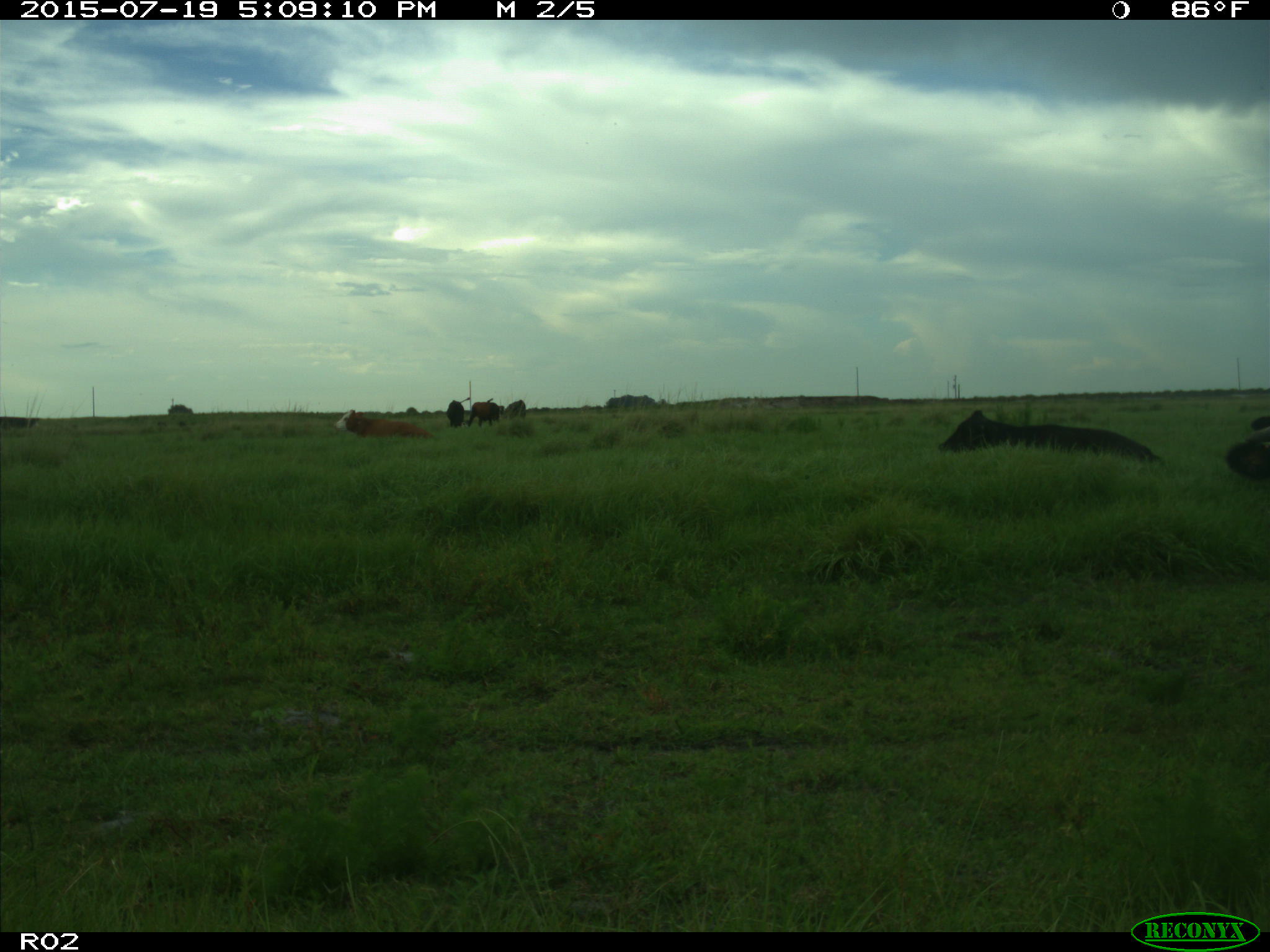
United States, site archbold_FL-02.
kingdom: Animalia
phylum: Chordata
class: Mammalia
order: Artiodactyla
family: Bovidae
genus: Bos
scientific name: Bos taurus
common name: domestic cow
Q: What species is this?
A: Bos taurus (domestic cow).